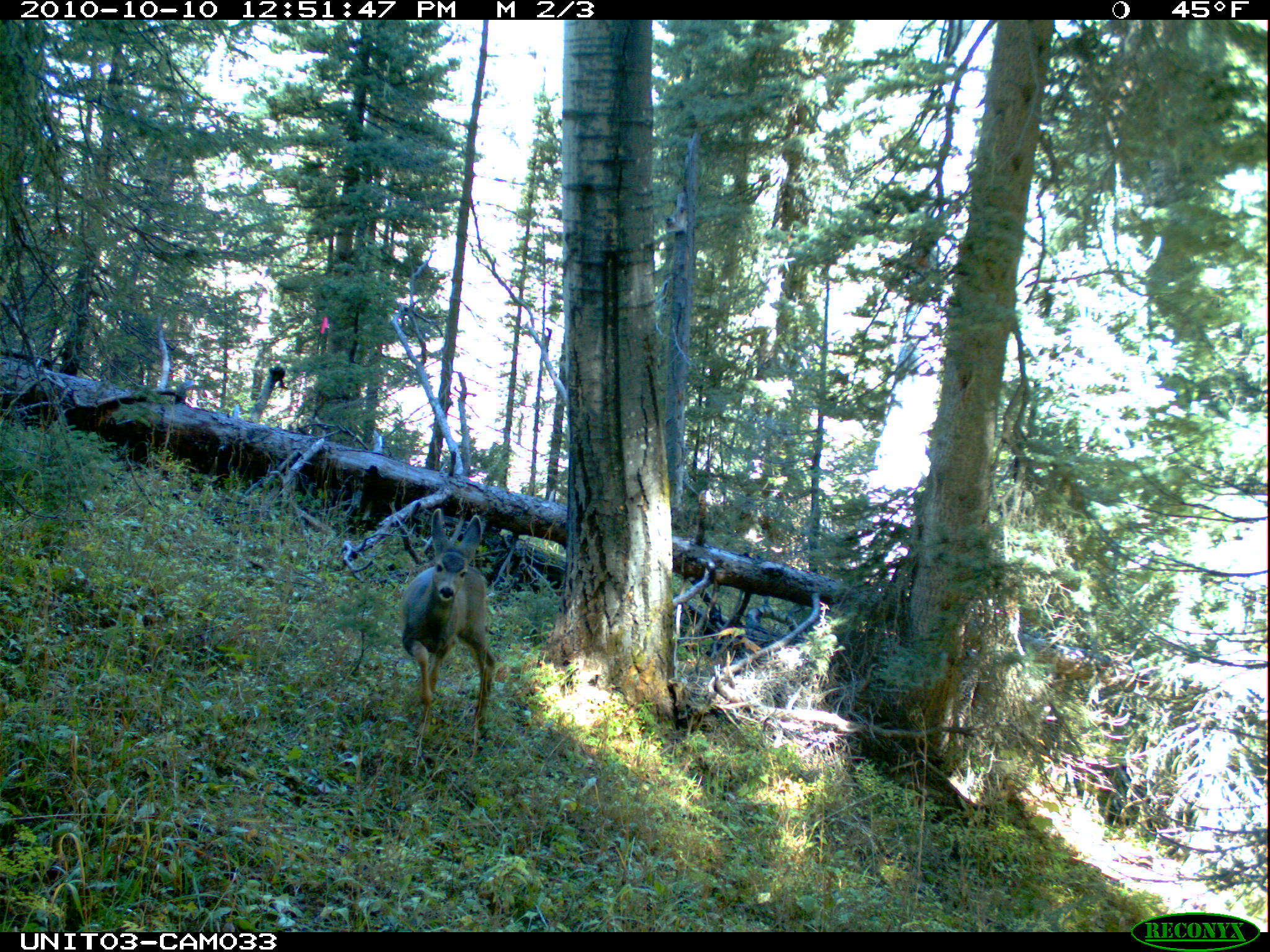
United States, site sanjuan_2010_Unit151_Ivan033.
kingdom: Animalia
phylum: Chordata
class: Mammalia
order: Artiodactyla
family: Cervidae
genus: Odocoileus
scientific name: Odocoileus hemionus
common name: mule deer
Odocoileus hemionus (mule deer).